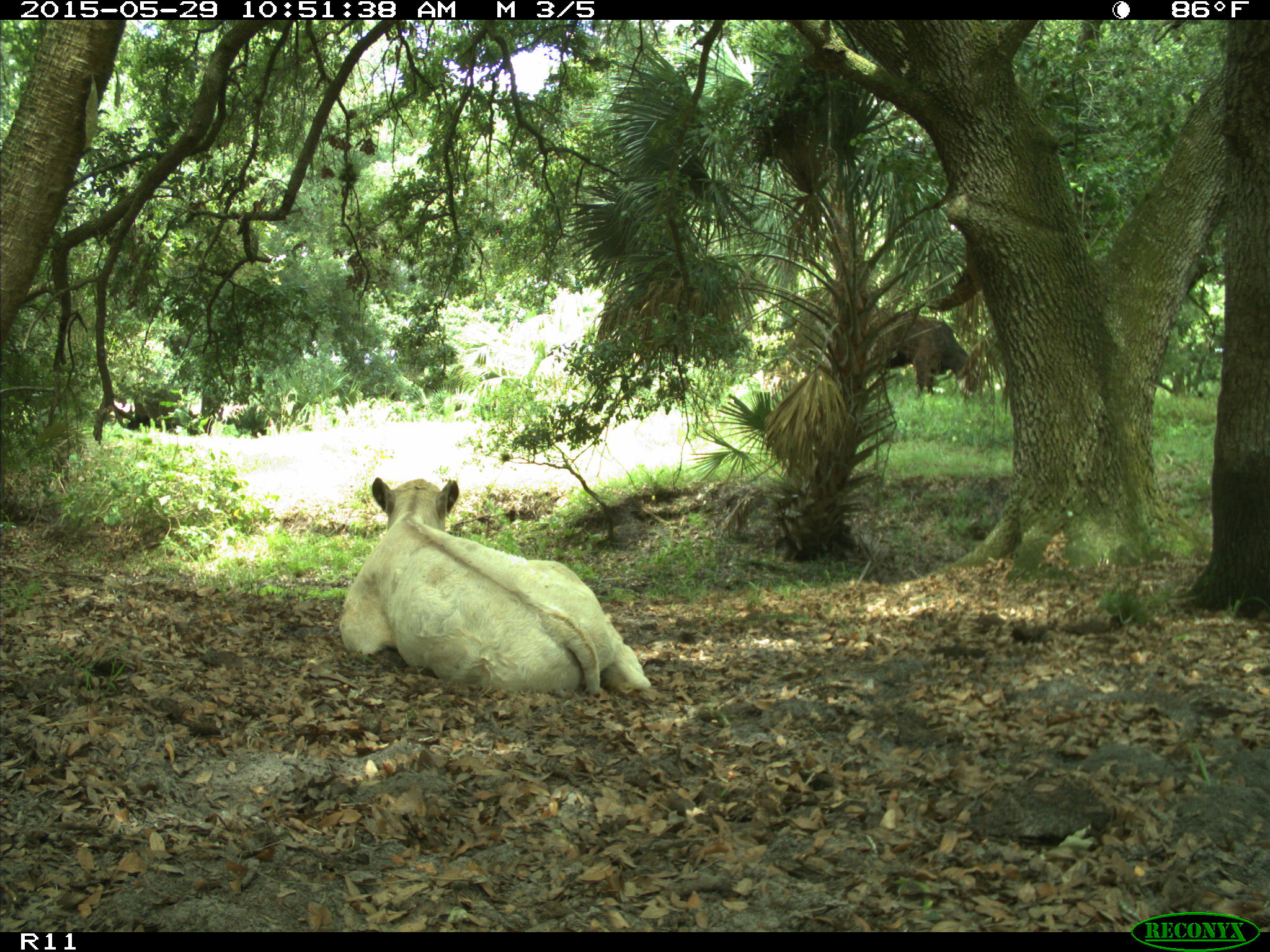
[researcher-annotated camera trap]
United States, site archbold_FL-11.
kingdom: Animalia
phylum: Chordata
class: Mammalia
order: Artiodactyla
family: Bovidae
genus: Bos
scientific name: Bos taurus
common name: domestic cow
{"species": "Bos taurus (domestic cow)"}